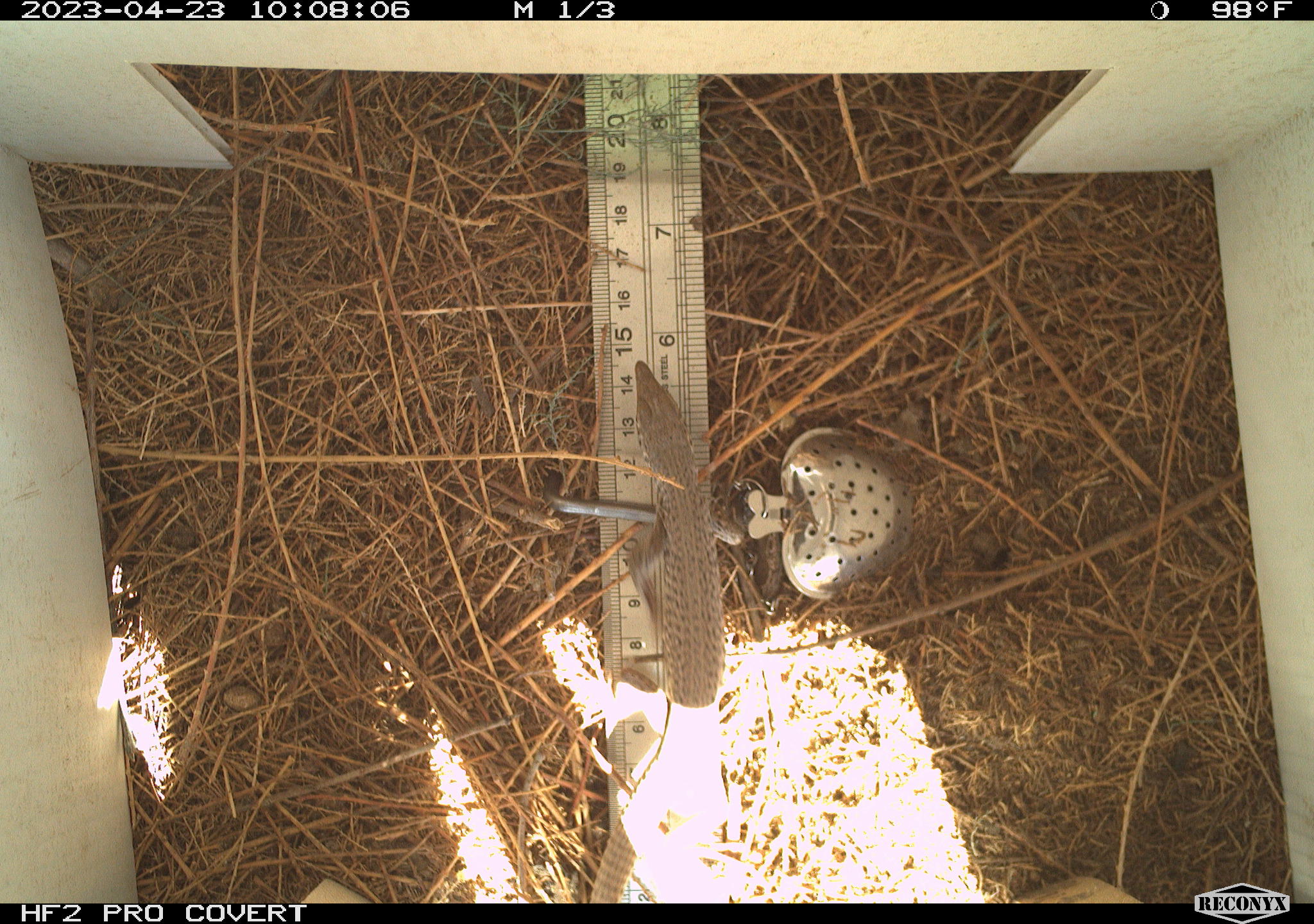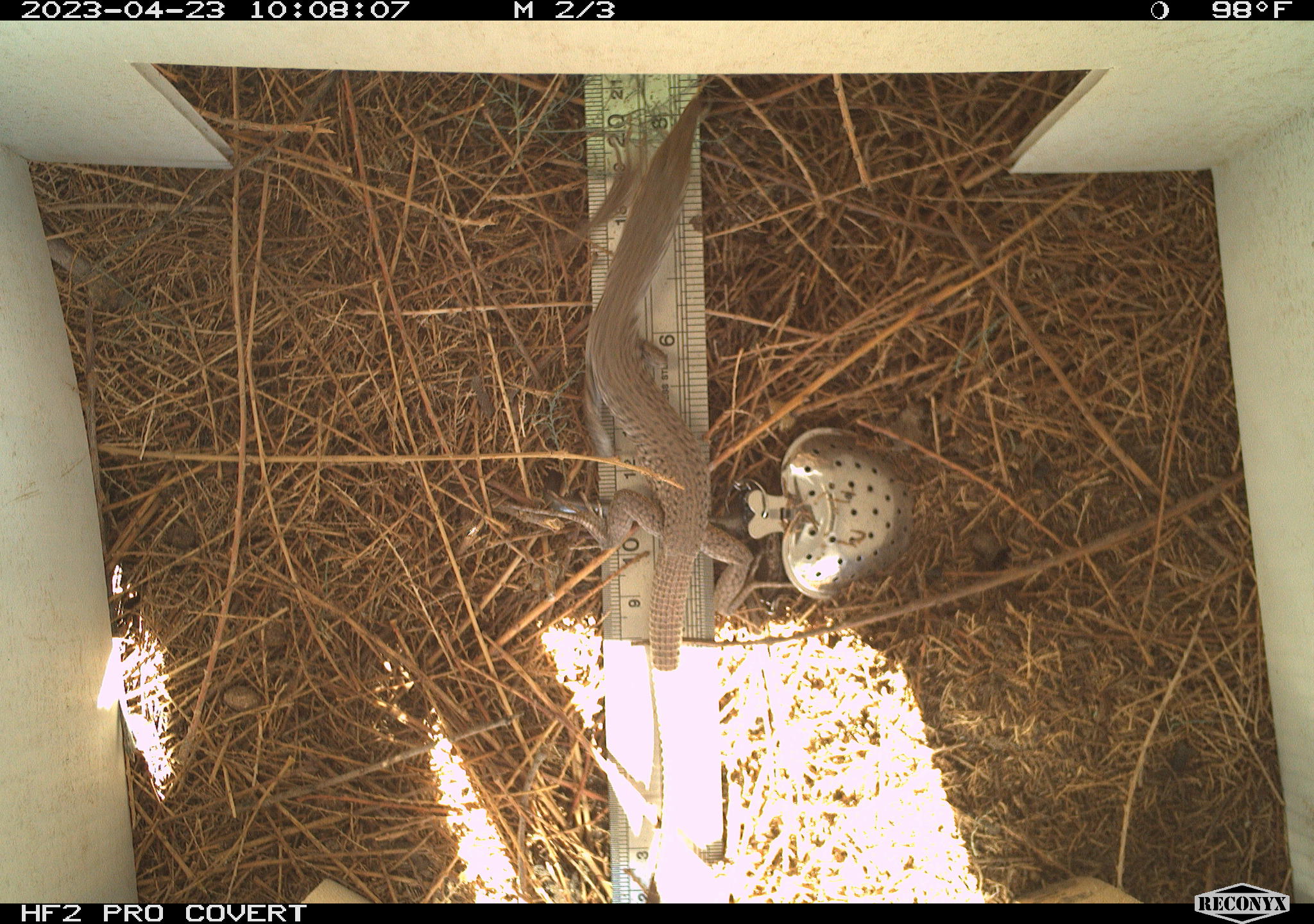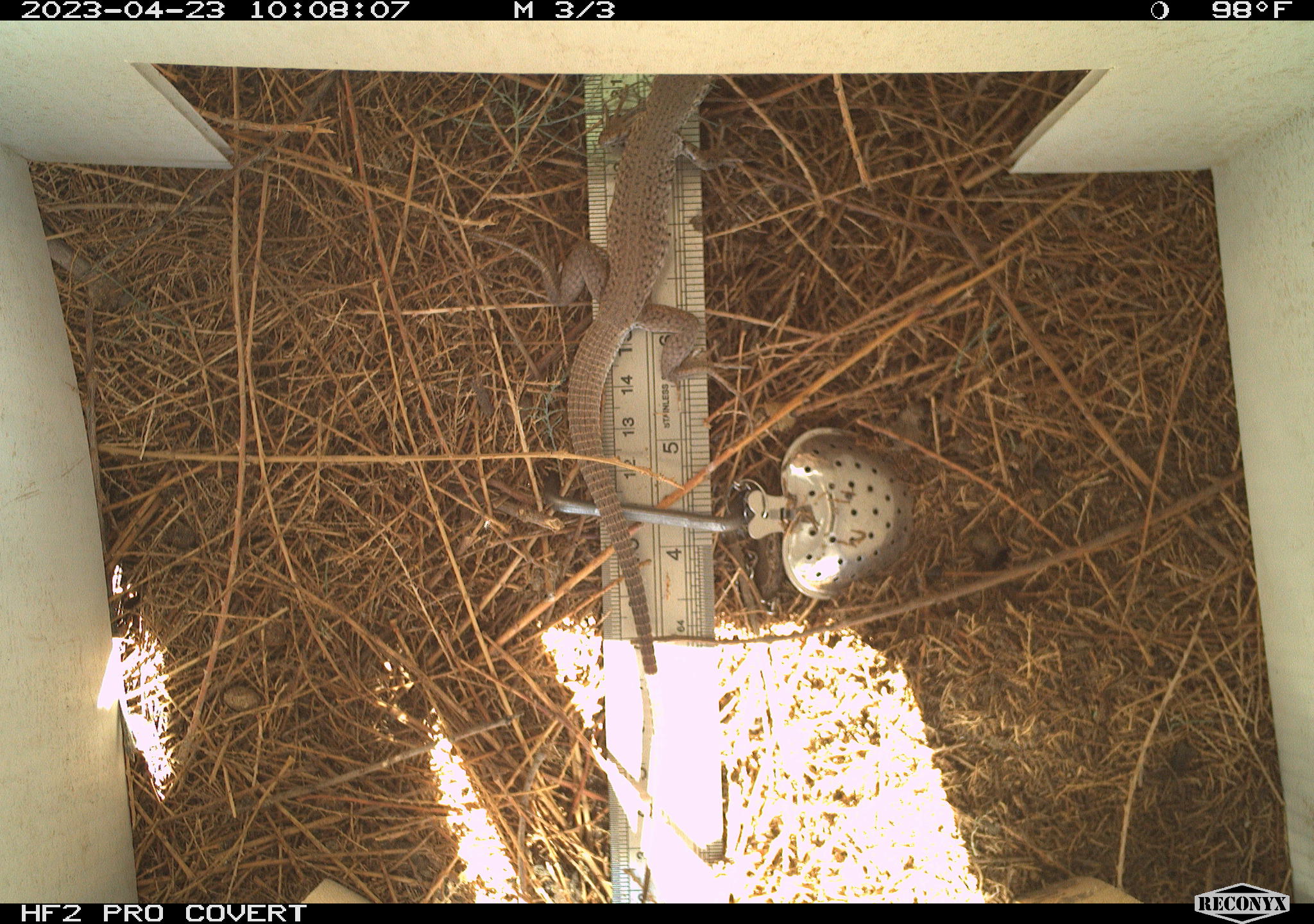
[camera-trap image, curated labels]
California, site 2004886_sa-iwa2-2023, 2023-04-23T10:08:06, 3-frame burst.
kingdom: Animalia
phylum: Chordata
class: Reptilia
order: Squamata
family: Teiidae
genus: Aspidoscelis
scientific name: Aspidoscelis tigris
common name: western whiptail